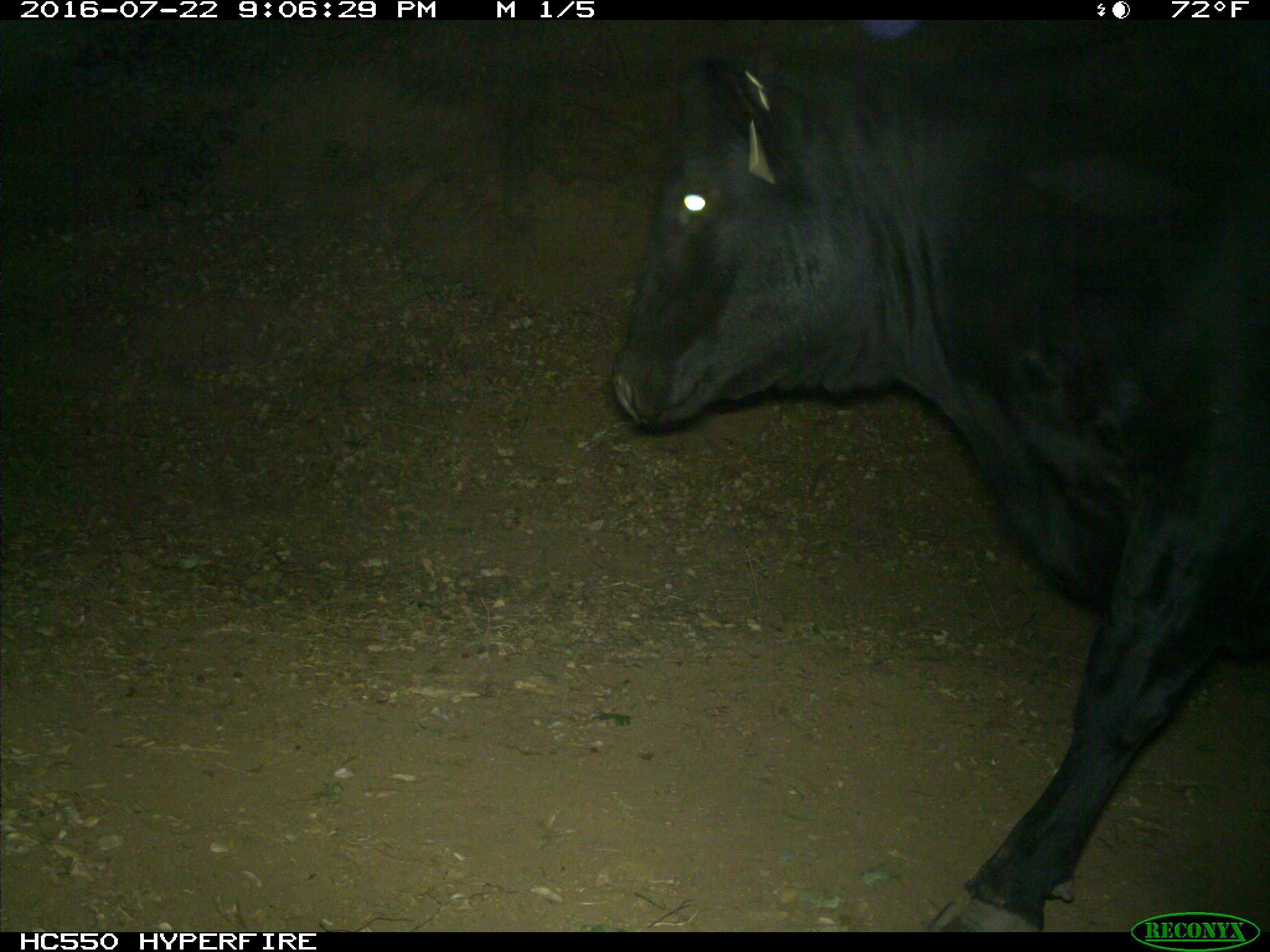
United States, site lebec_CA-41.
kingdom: Animalia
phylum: Chordata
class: Mammalia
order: Artiodactyla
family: Bovidae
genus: Bos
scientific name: Bos taurus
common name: domestic cow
Bos taurus (domestic cow).